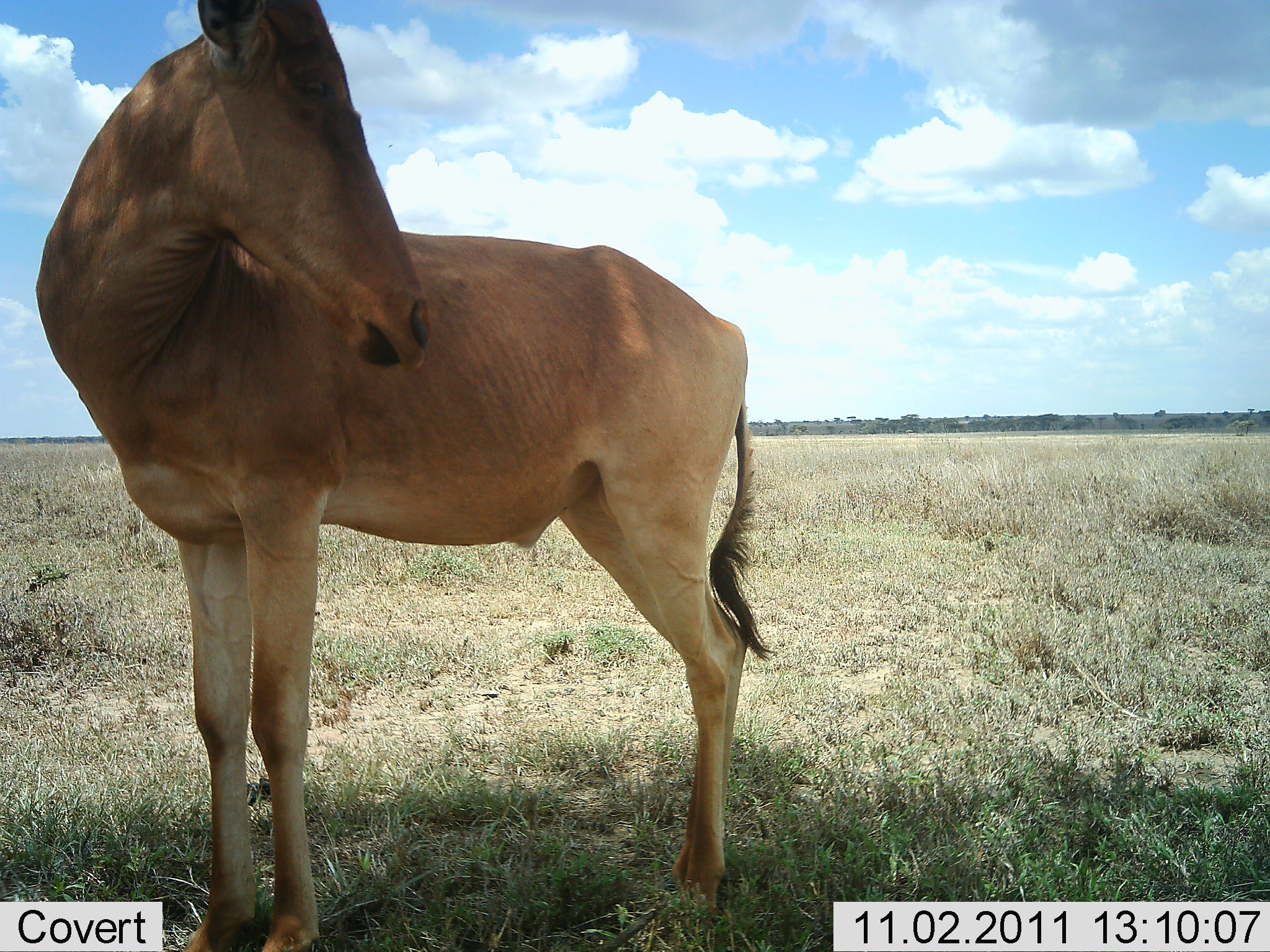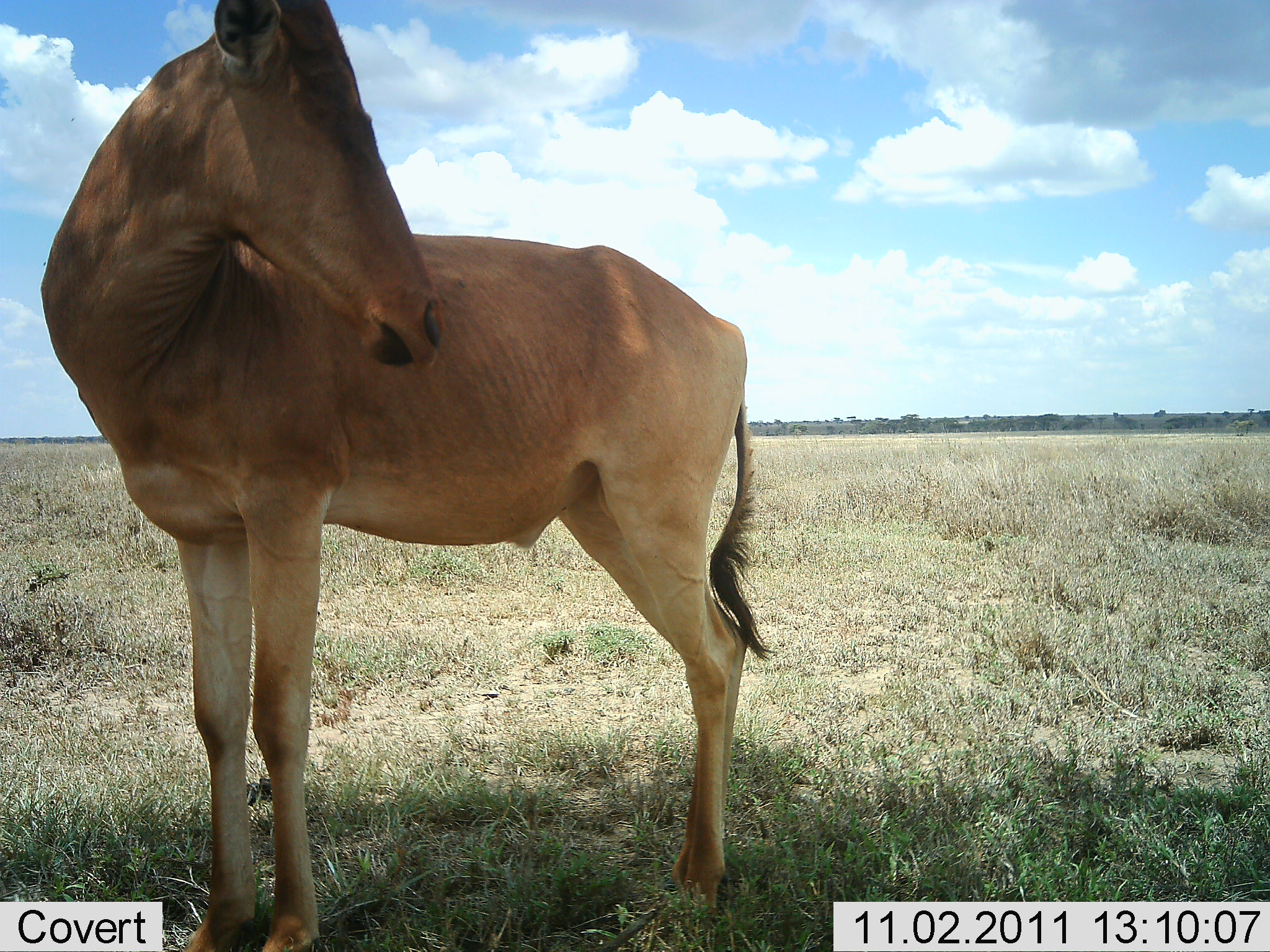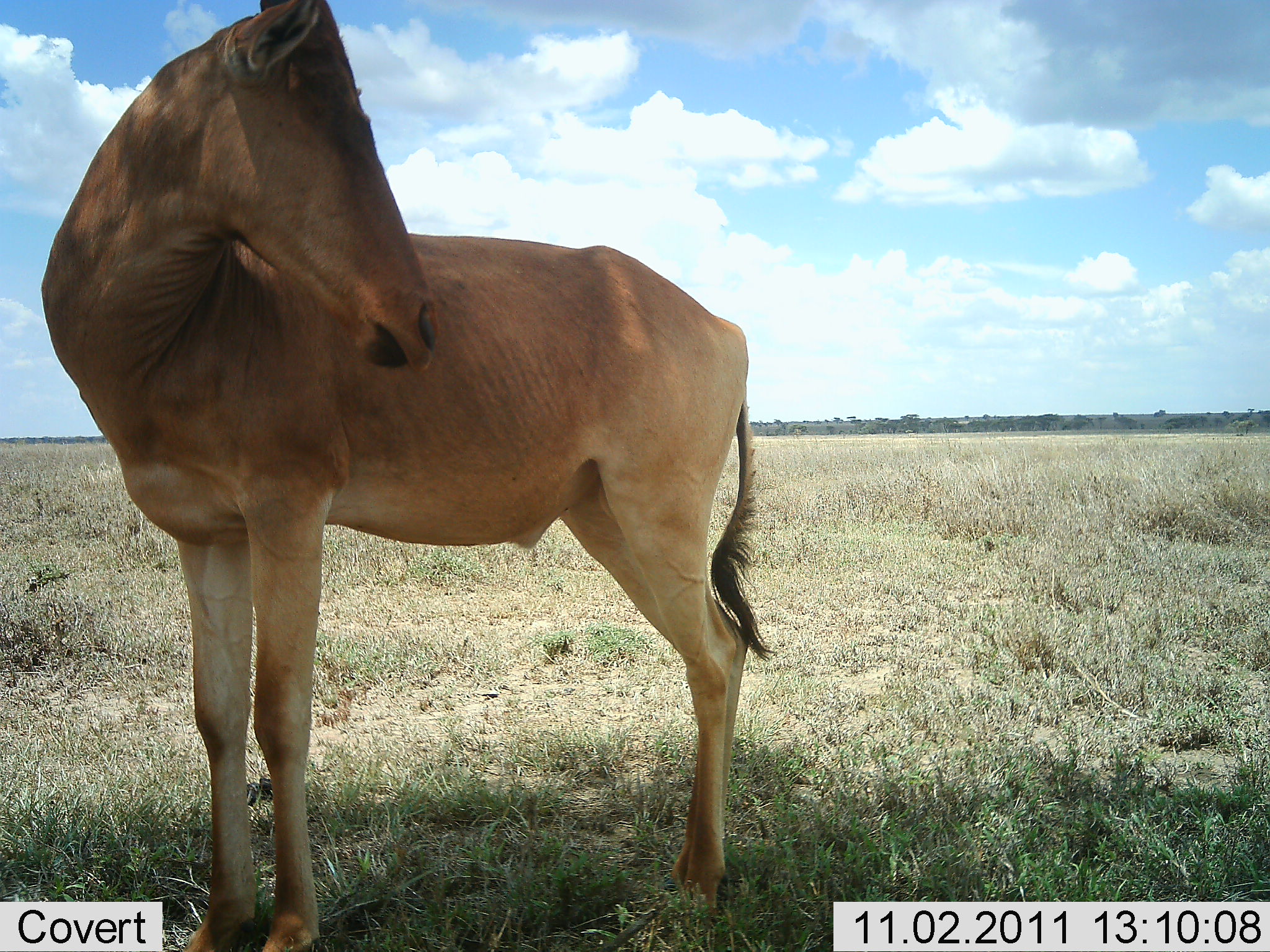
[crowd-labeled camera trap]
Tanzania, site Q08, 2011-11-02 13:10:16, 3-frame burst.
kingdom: Animalia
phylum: Chordata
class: Mammalia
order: Artiodactyla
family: Bovidae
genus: Alcelaphus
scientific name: Alcelaphus buselaphus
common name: hartebeest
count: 1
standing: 100%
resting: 0%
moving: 0%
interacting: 8%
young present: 0%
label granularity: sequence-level